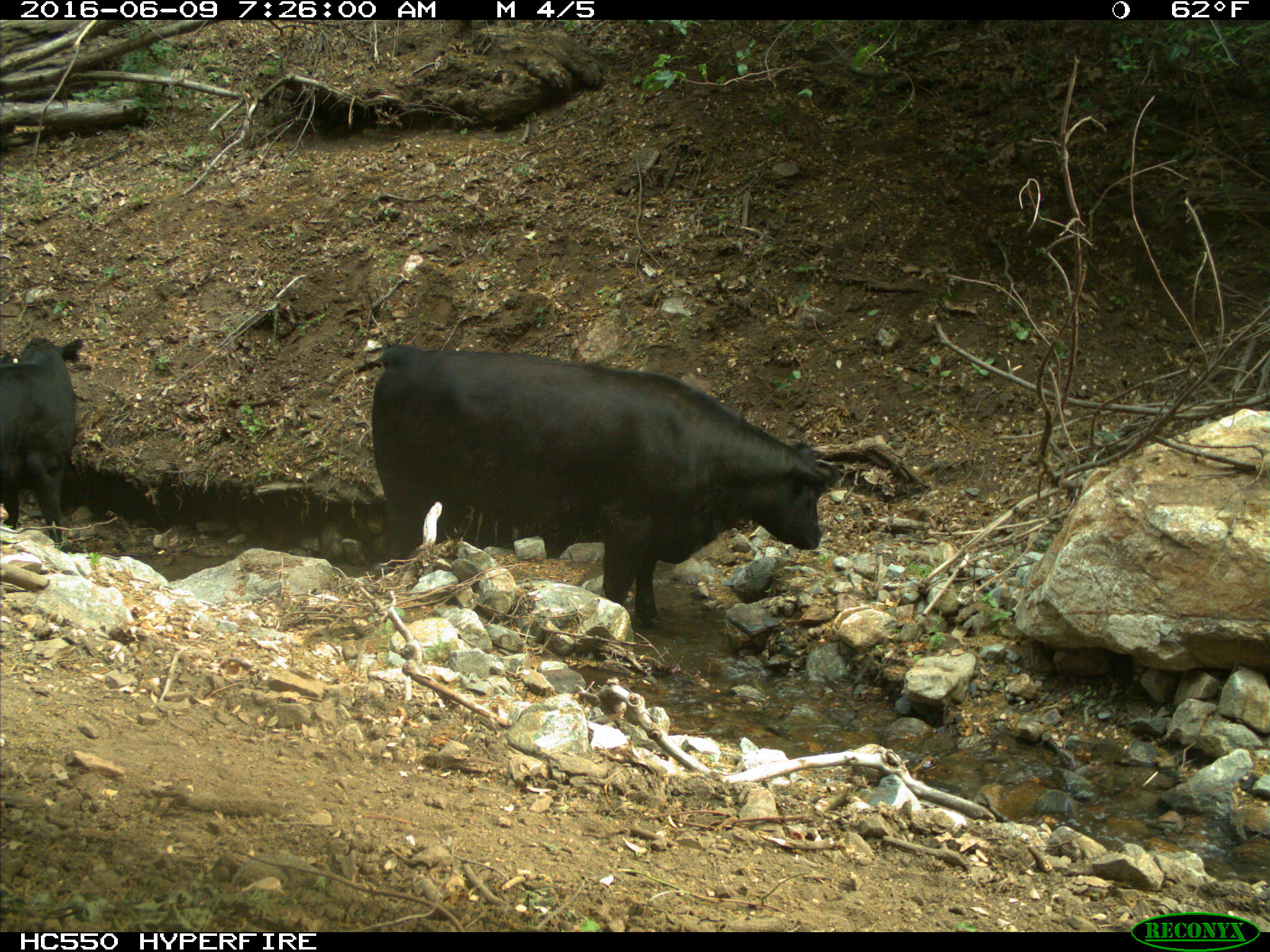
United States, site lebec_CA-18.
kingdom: Animalia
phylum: Chordata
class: Mammalia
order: Artiodactyla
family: Bovidae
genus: Bos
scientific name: Bos taurus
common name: domestic cow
Bos taurus (domestic cow).